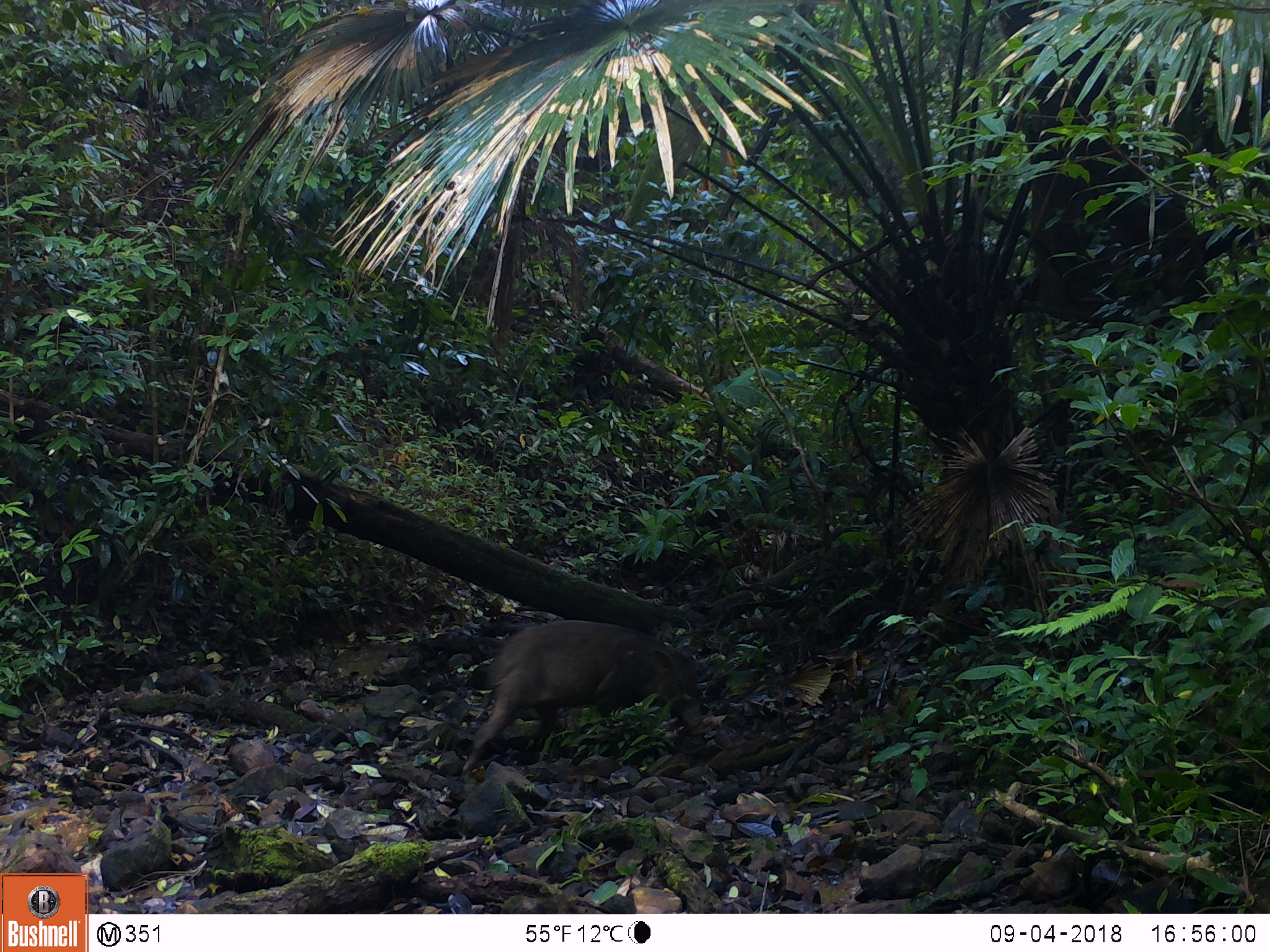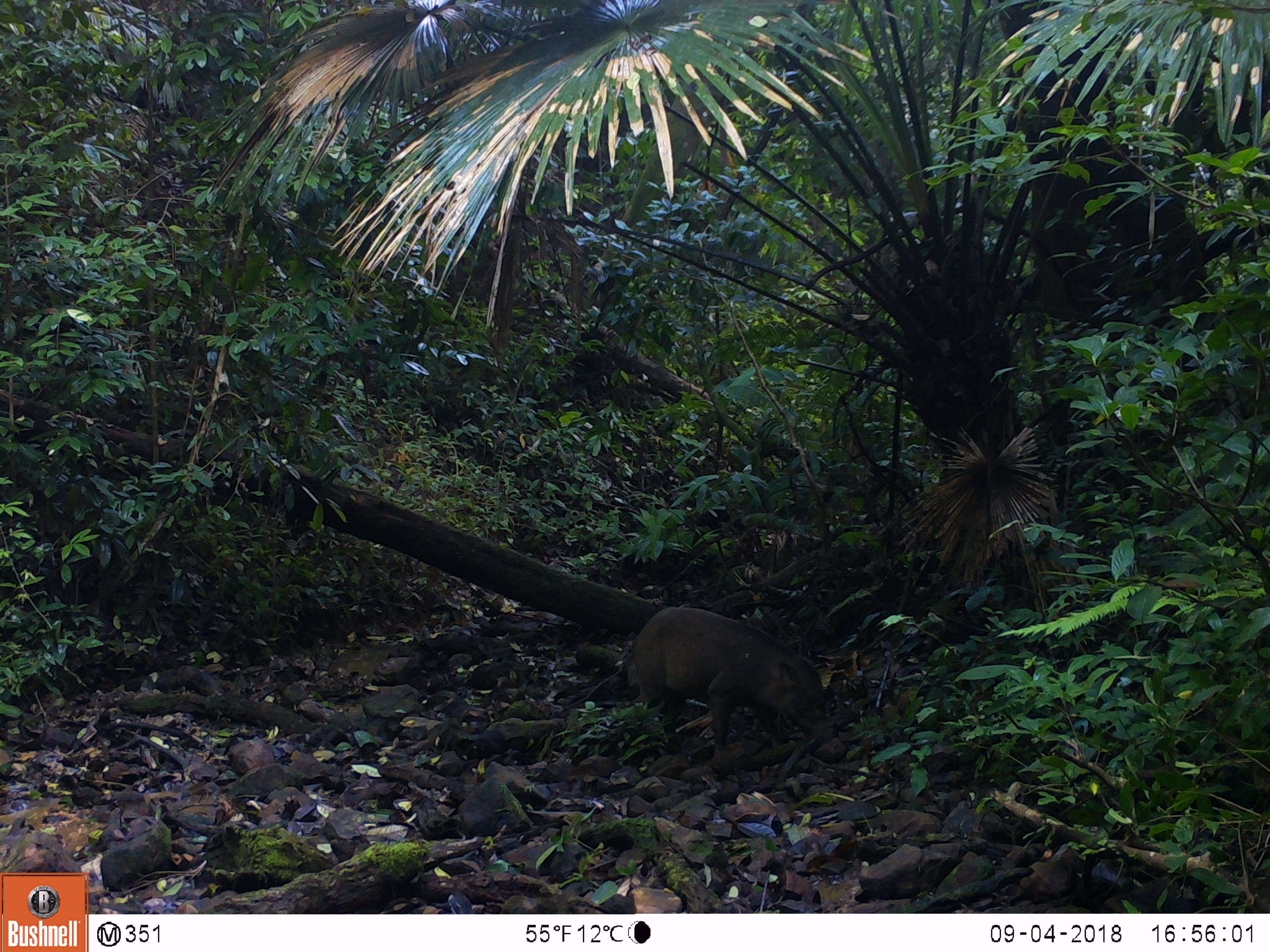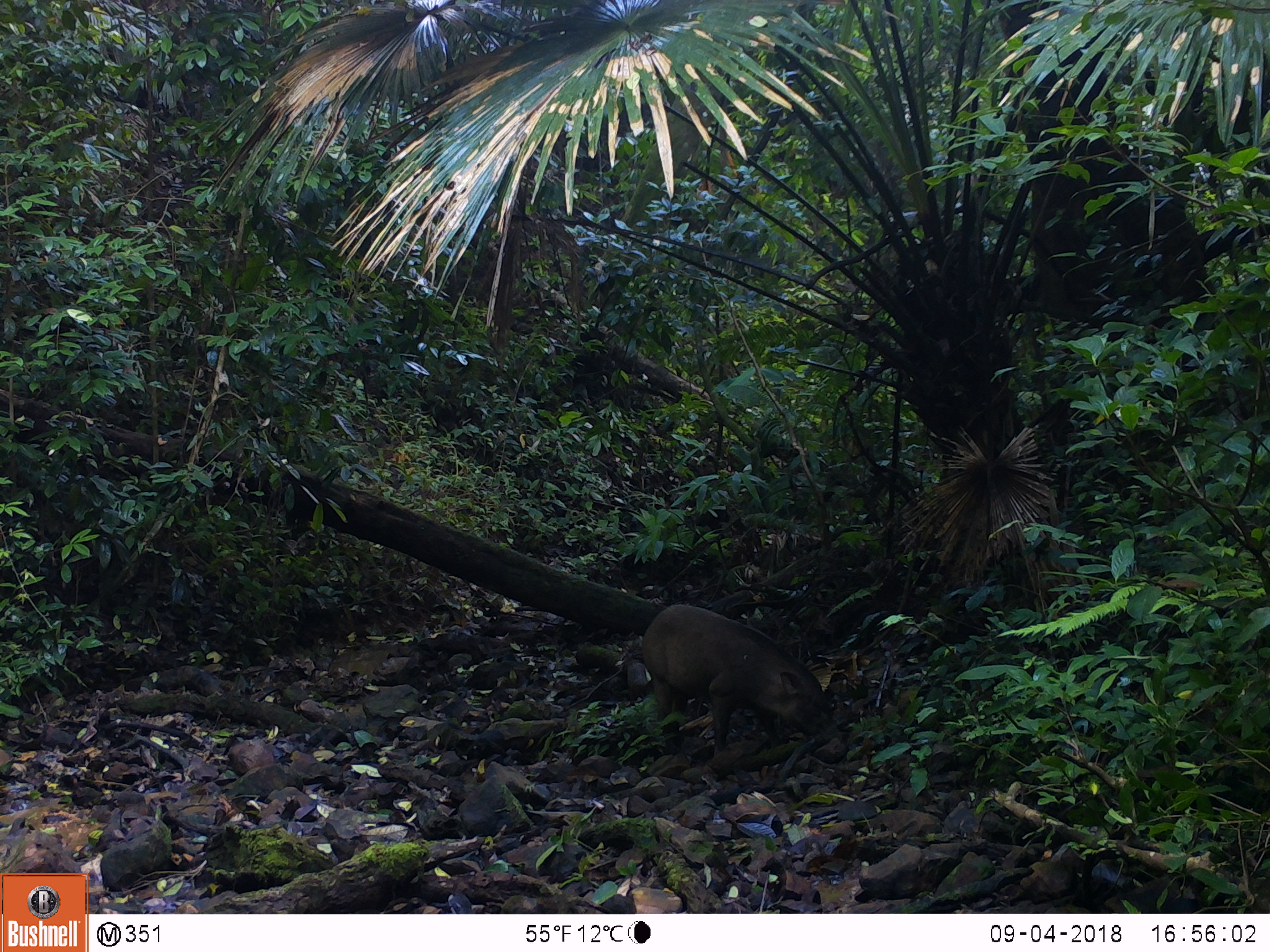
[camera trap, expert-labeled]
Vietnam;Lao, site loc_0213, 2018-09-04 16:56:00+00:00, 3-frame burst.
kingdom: Animalia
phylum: Chordata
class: Mammalia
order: Artiodactyla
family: Suidae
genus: Sus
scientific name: Sus scrofa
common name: eurasian wild pig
Eurasian wild pig (Sus scrofa). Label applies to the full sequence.